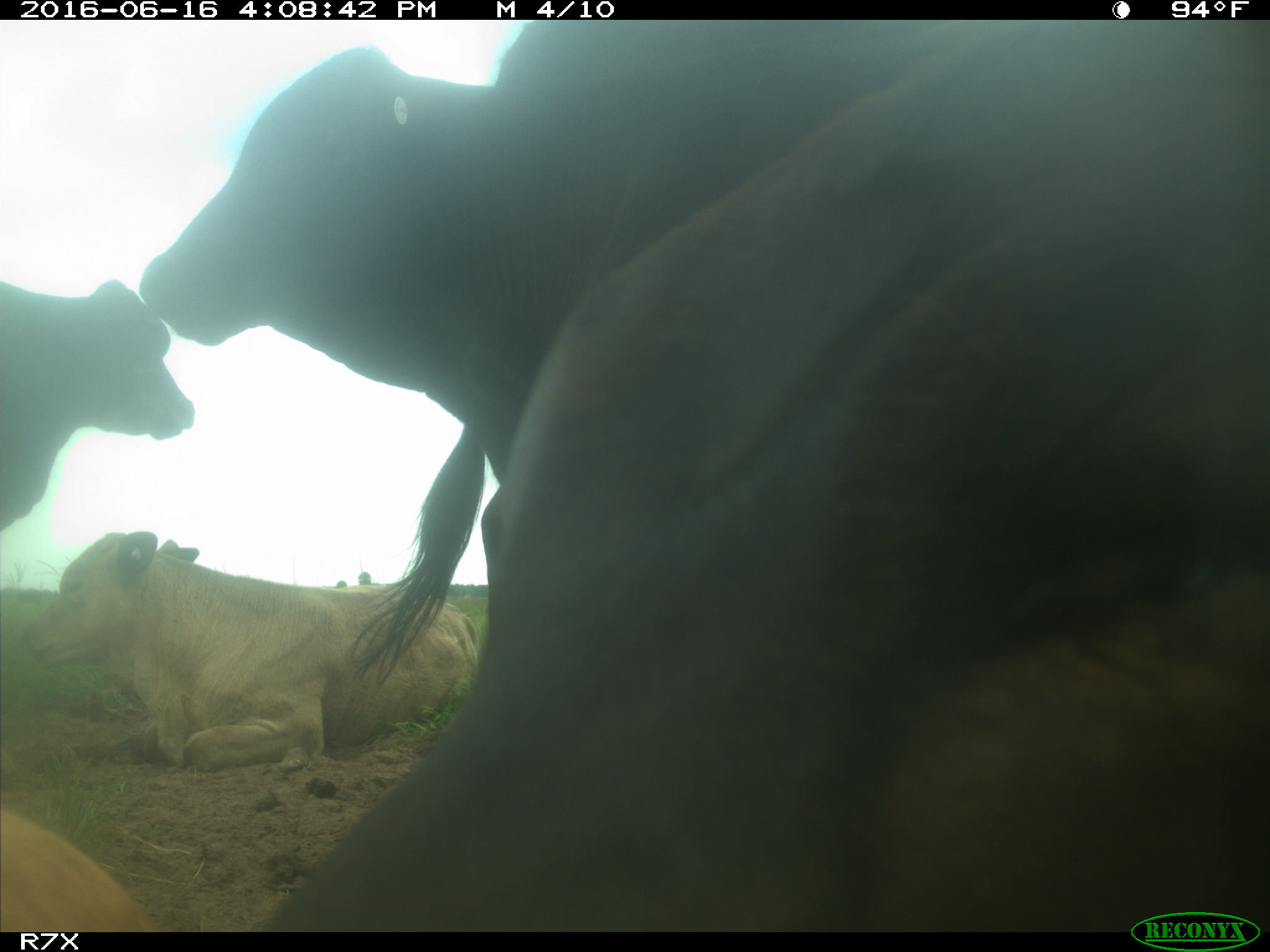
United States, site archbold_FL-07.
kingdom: Animalia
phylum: Chordata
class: Mammalia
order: Artiodactyla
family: Bovidae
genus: Bos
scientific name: Bos taurus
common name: domestic cow